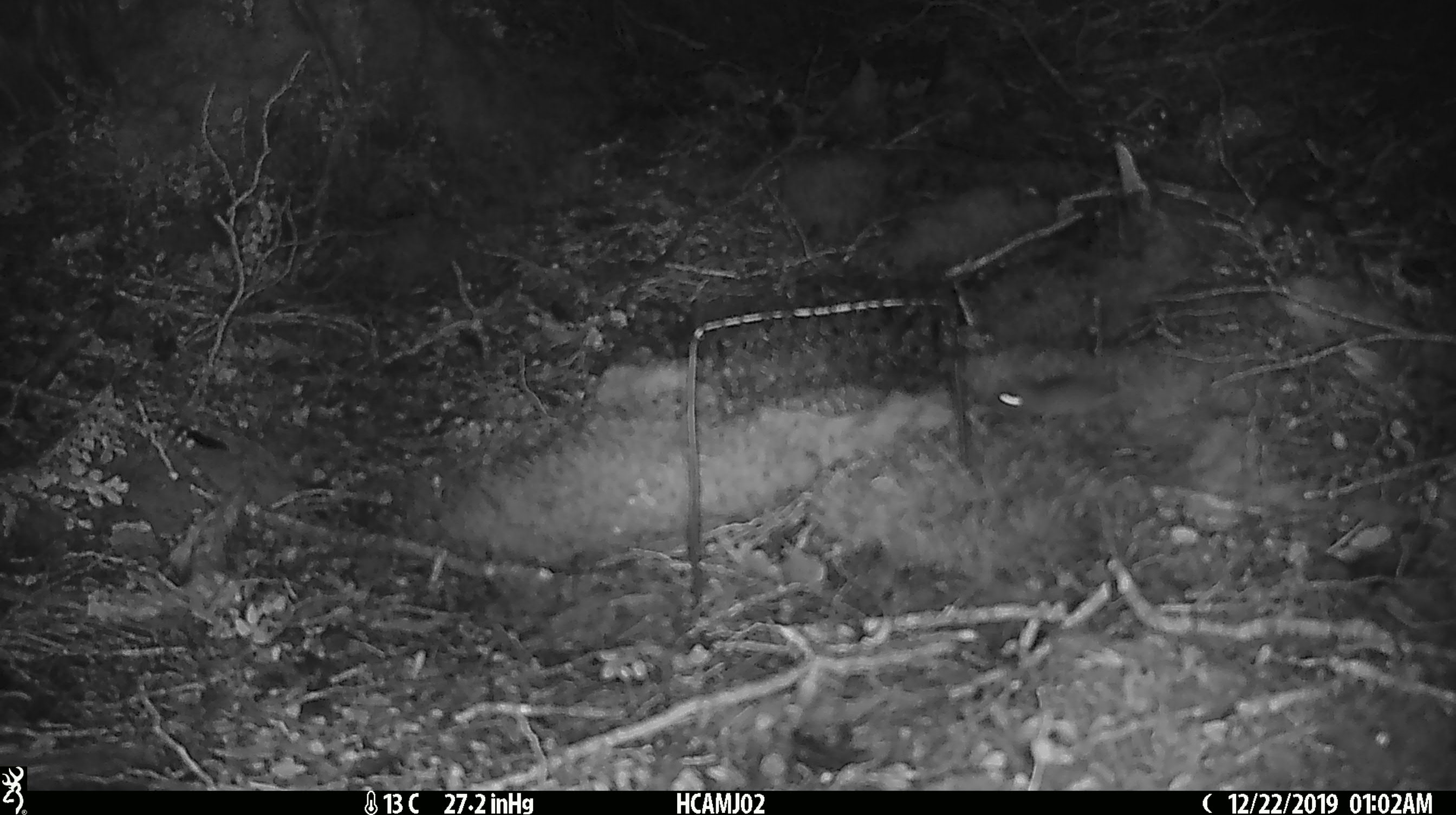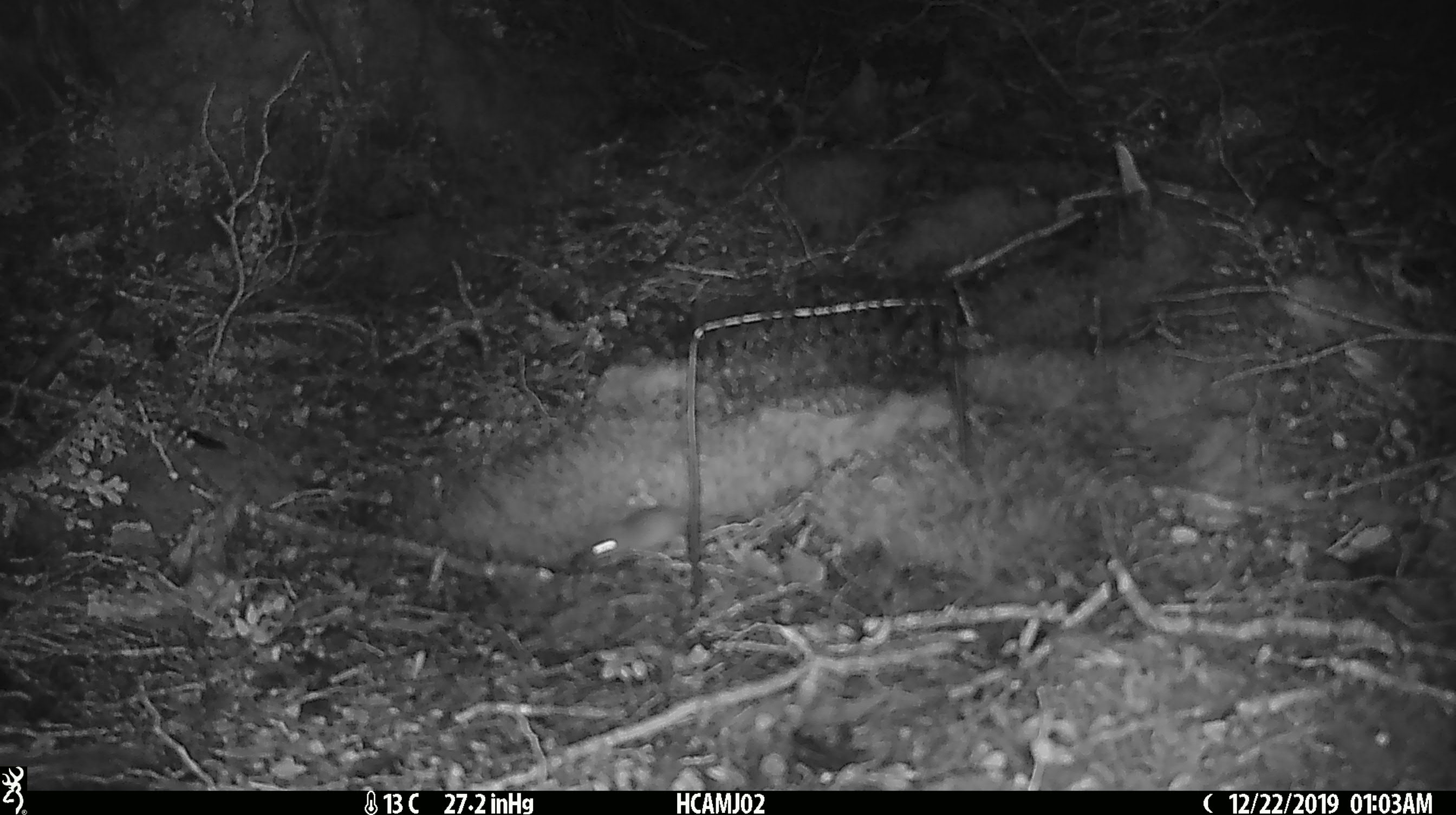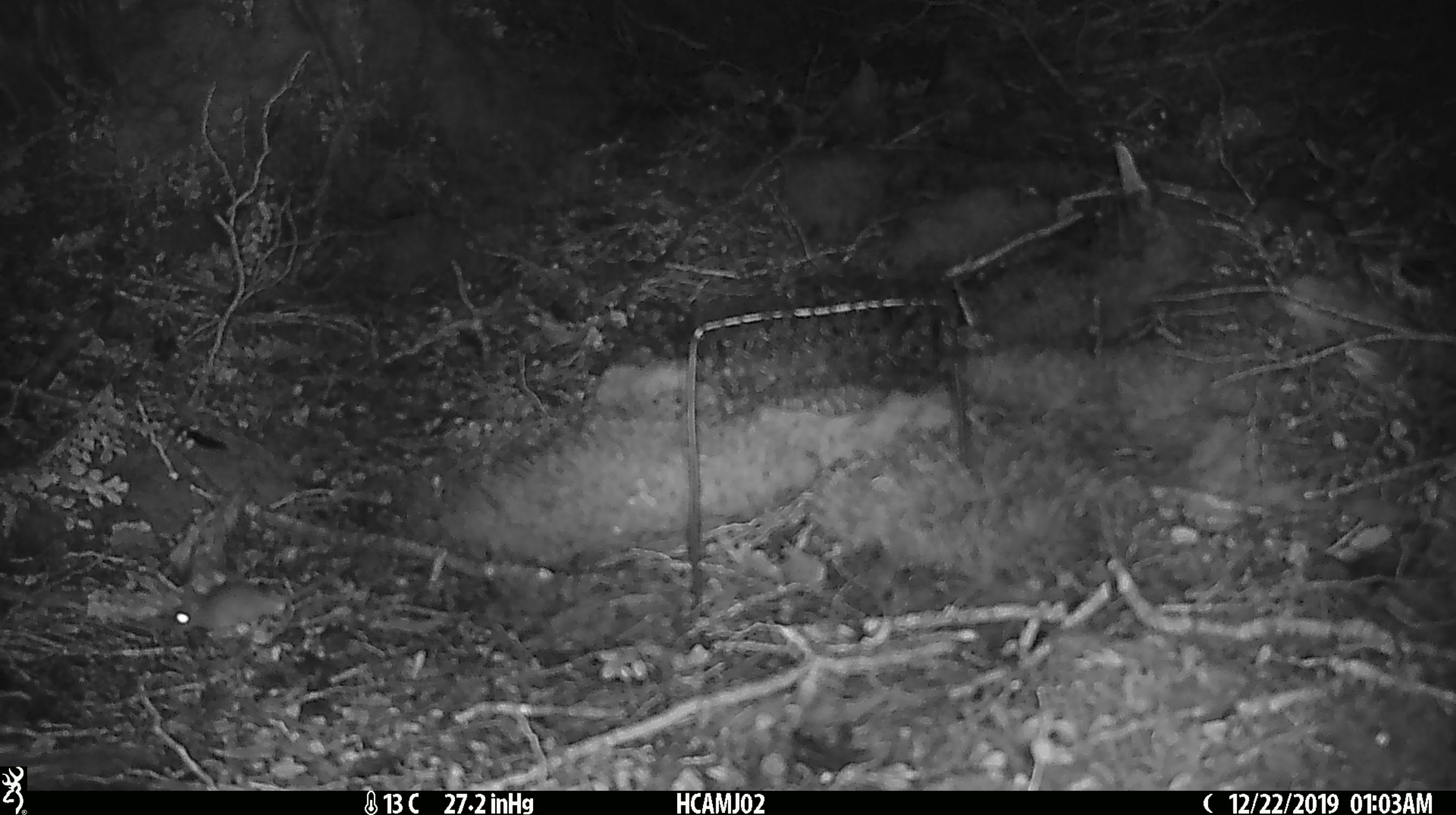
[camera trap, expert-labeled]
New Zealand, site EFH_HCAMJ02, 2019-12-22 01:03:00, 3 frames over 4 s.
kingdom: Animalia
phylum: Chordata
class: Mammalia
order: Rodentia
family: Muridae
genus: Mus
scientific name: Mus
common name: mouse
Mouse (Mus).